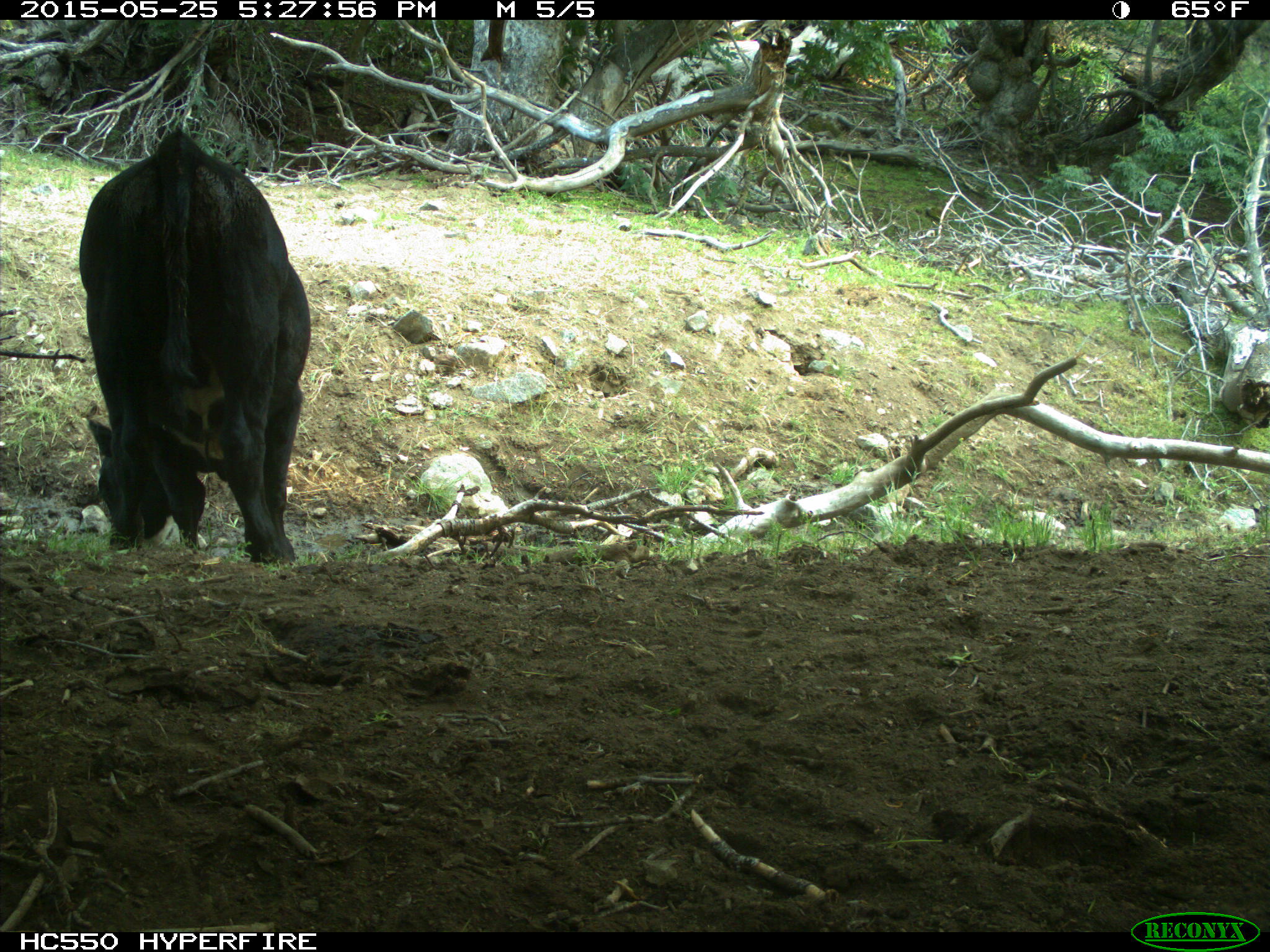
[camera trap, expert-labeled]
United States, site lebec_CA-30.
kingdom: Animalia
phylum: Chordata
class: Mammalia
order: Artiodactyla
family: Bovidae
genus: Bos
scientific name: Bos taurus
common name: domestic cow